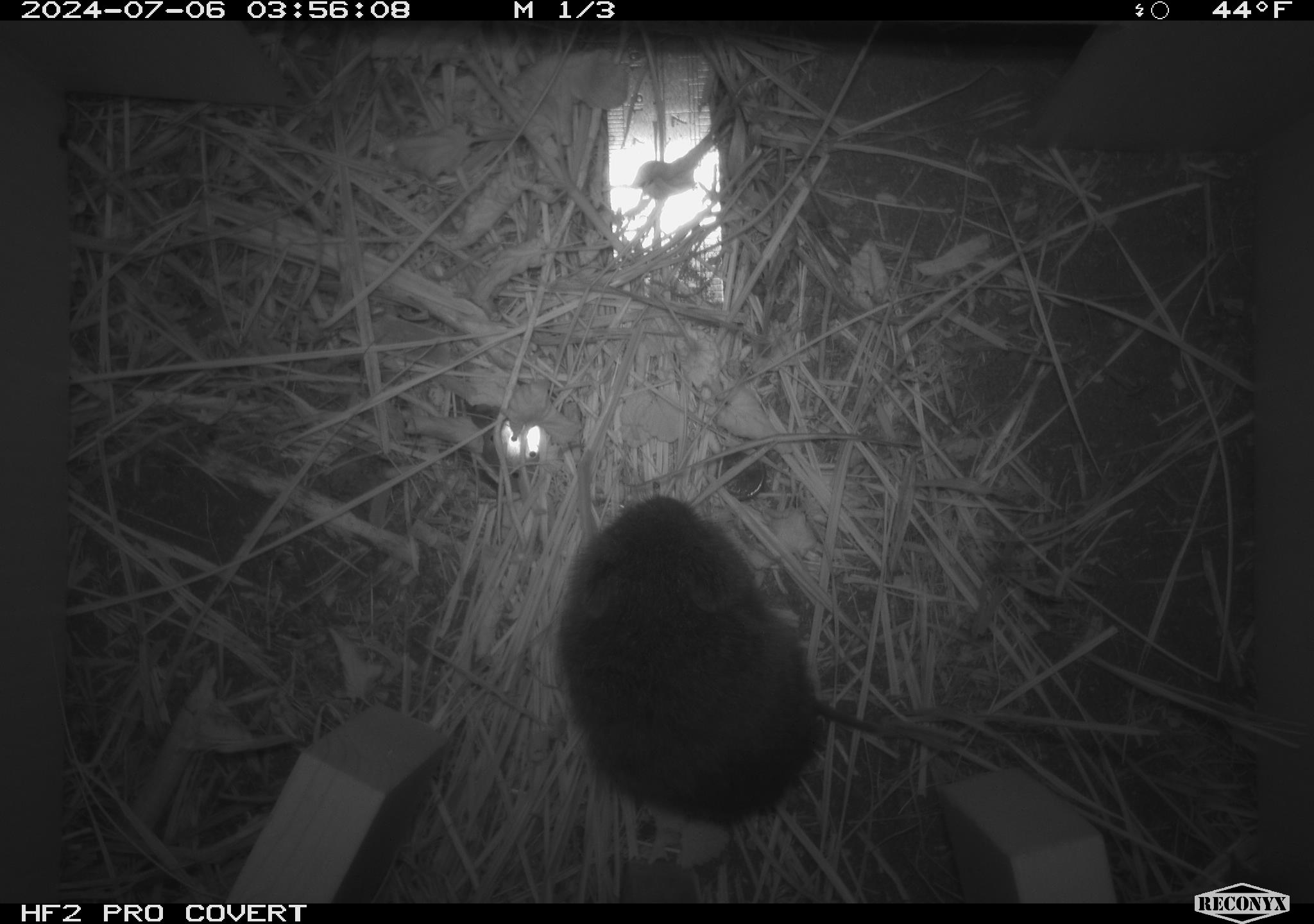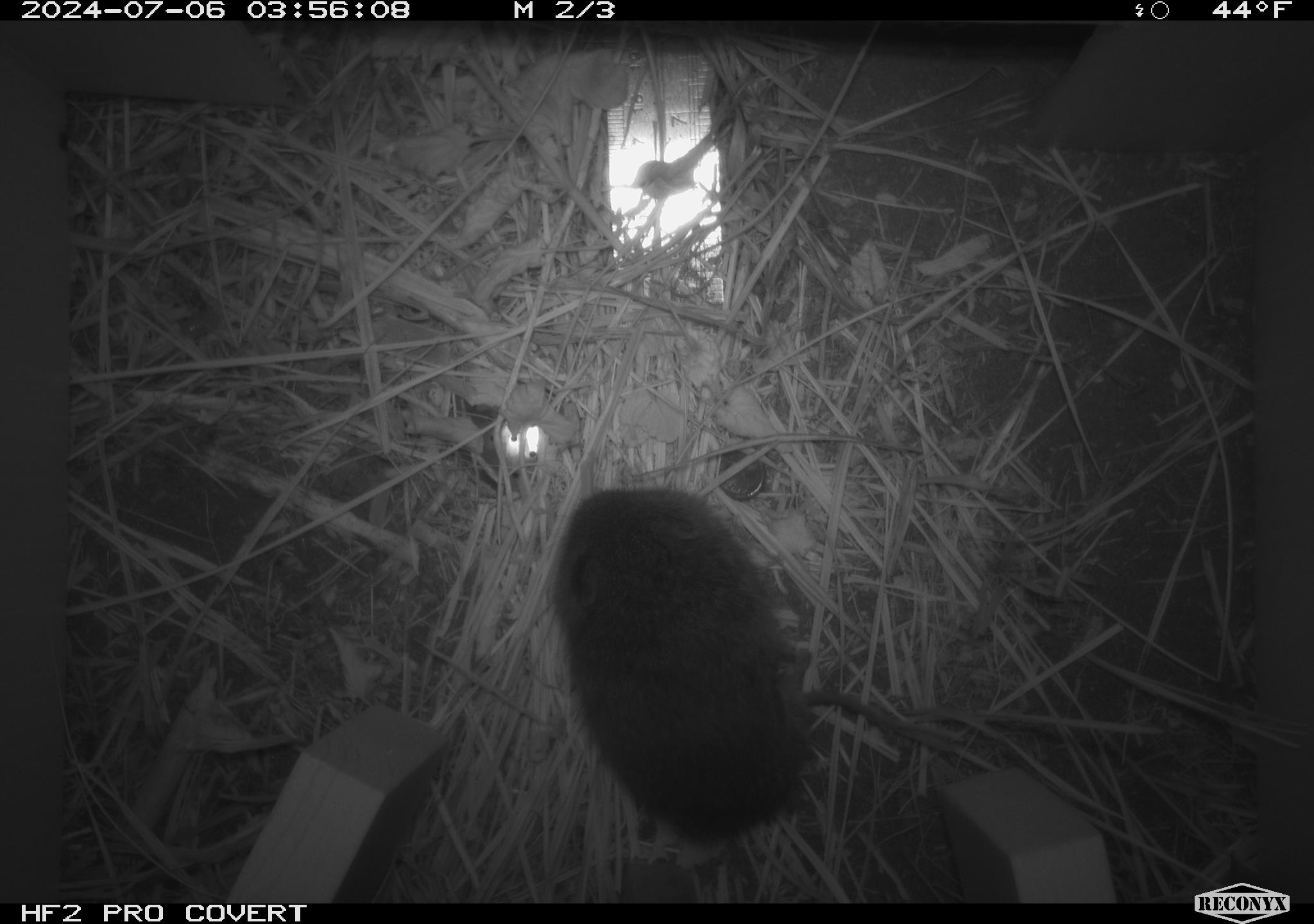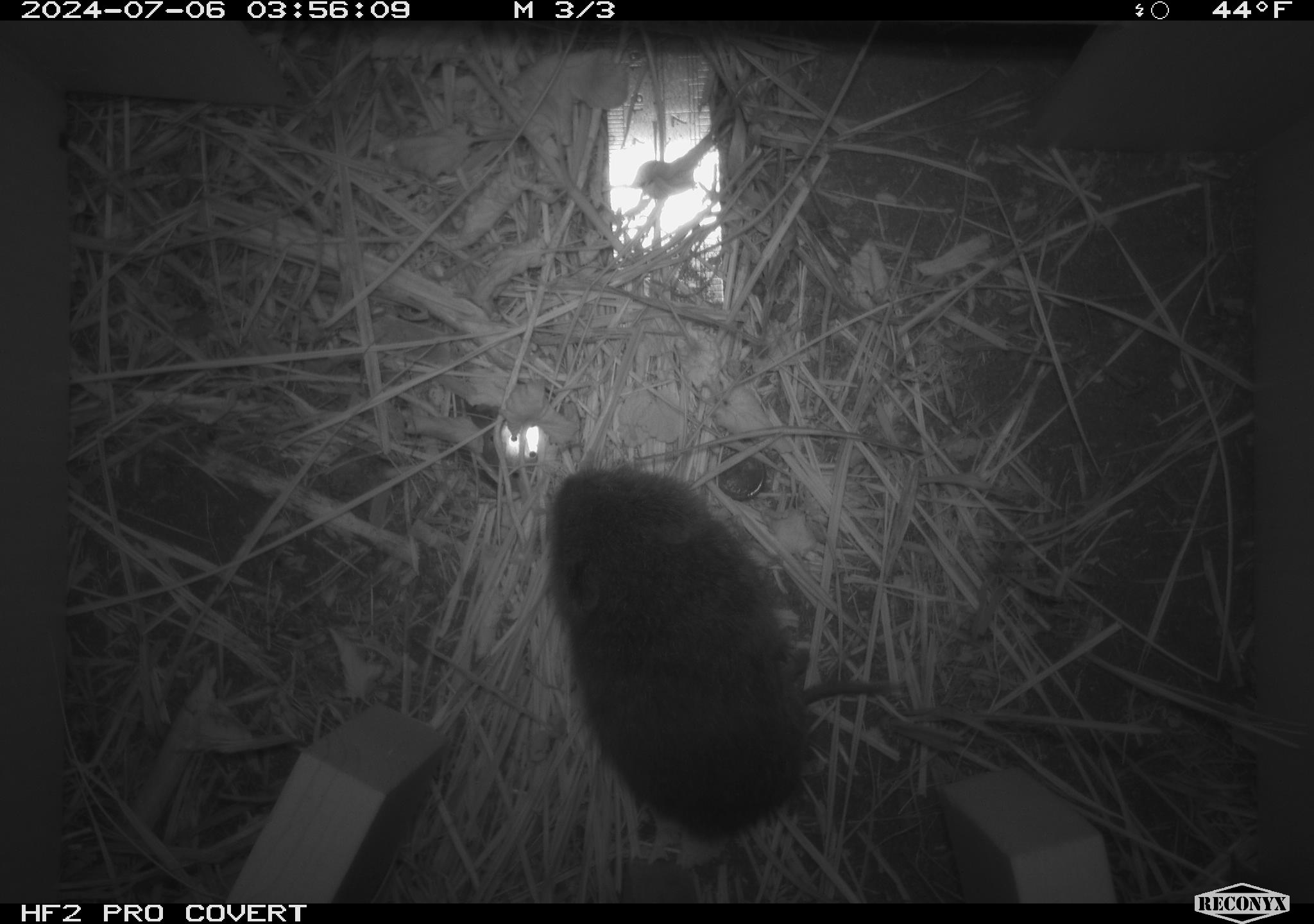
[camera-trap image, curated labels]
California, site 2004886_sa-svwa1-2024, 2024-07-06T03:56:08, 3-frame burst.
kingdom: Animalia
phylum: Chordata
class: Mammalia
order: Rodentia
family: Cricetidae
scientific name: Arvicolinae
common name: voles, lemmings, and muskrats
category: arvicolinae subfamily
Arvicolinae subfamily (voles, lemmings, and muskrats) (Arvicolinae).